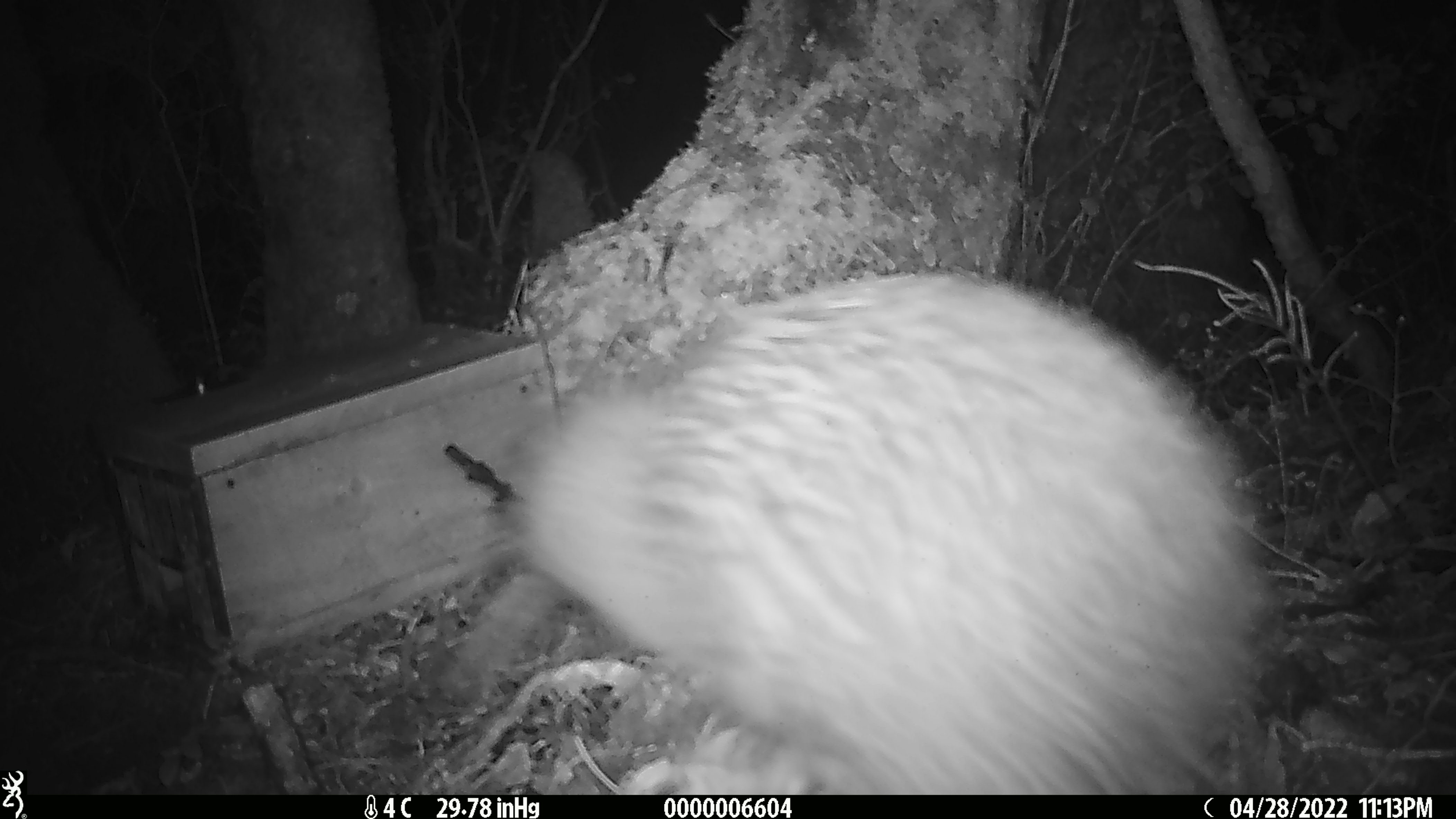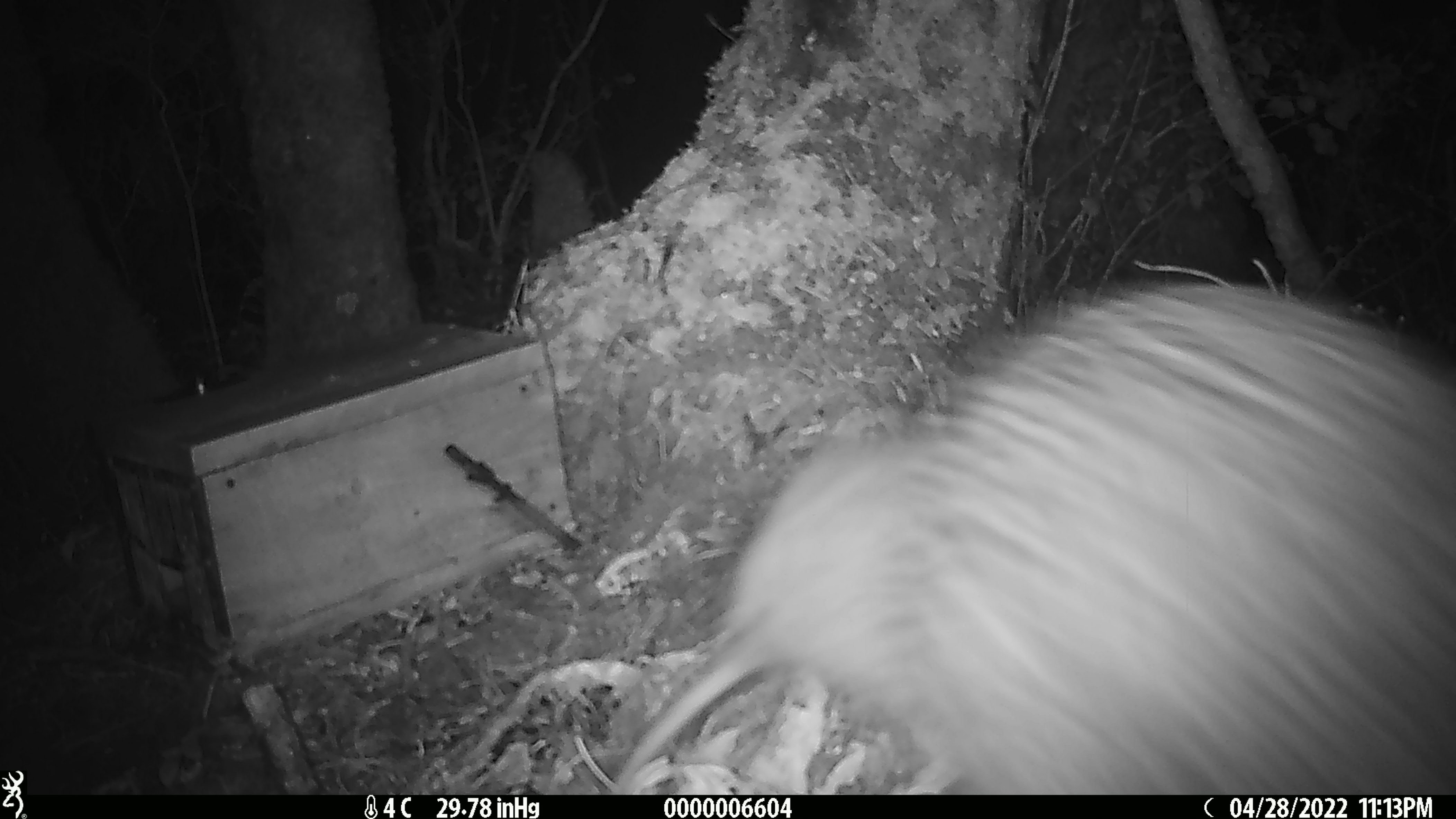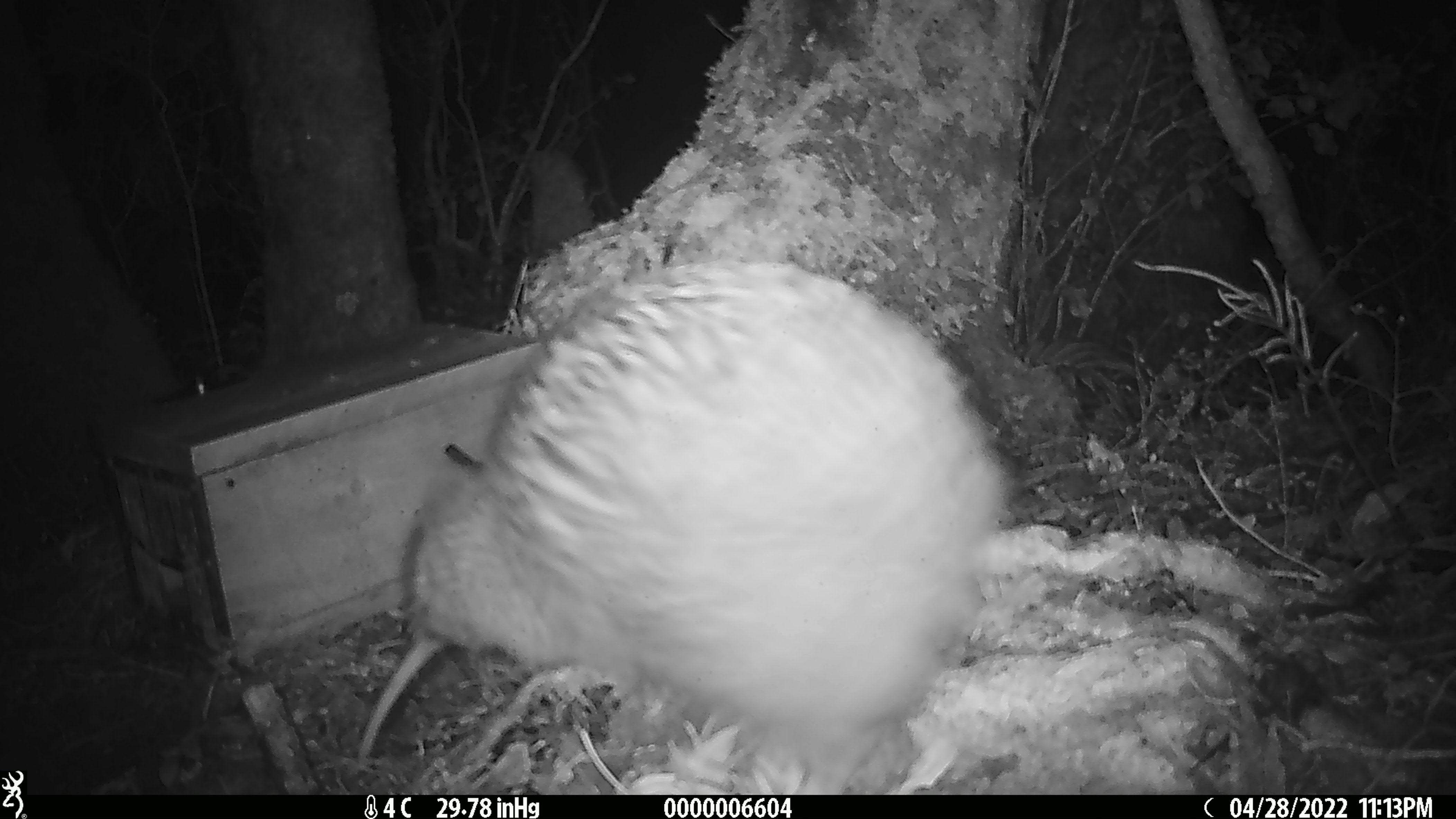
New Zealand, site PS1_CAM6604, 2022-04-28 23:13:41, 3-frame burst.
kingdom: Animalia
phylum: Chordata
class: Aves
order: Apterygiformes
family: Apterygidae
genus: Apteryx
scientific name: Apteryx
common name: kiwi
Kiwi (Apteryx).